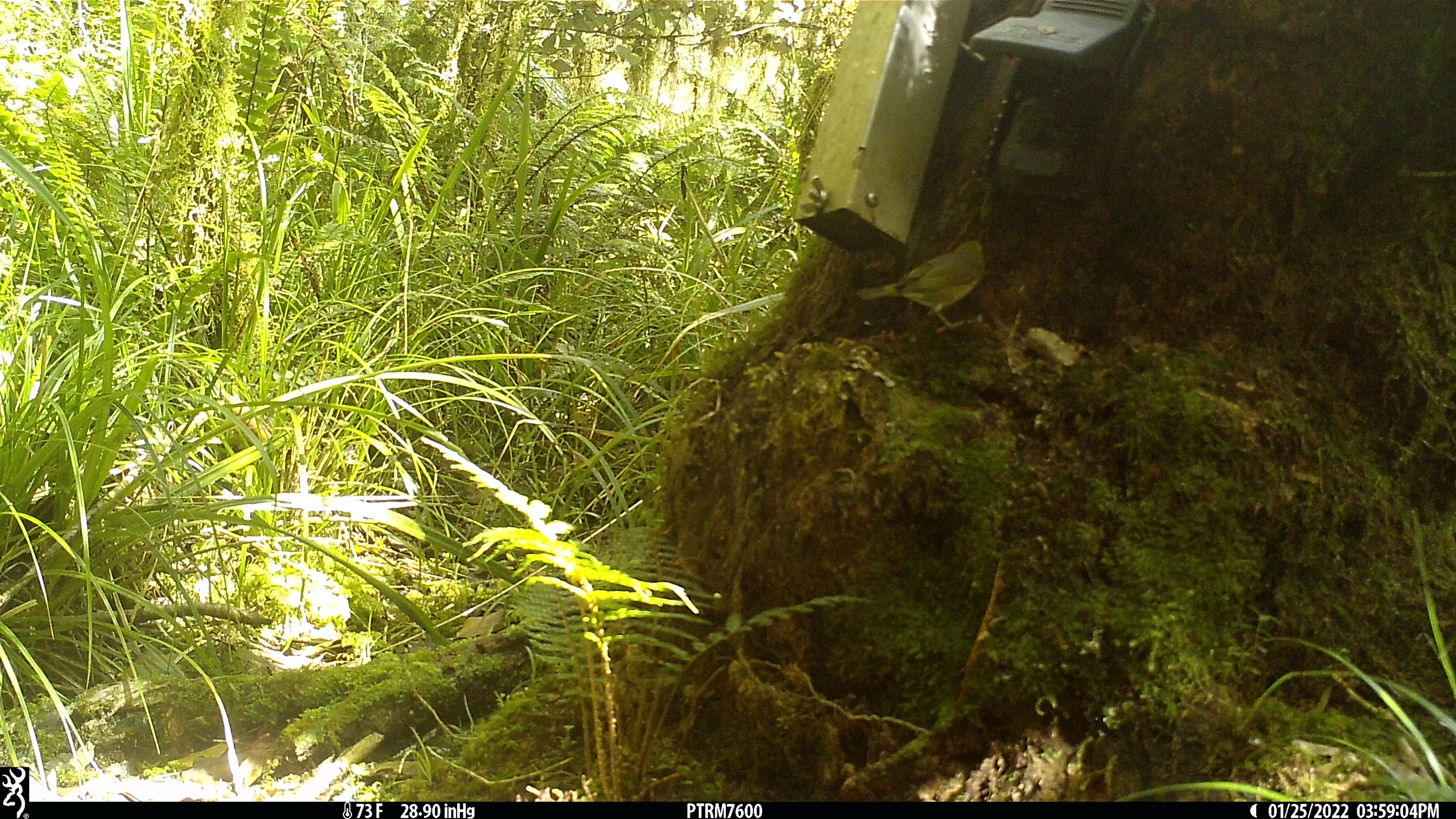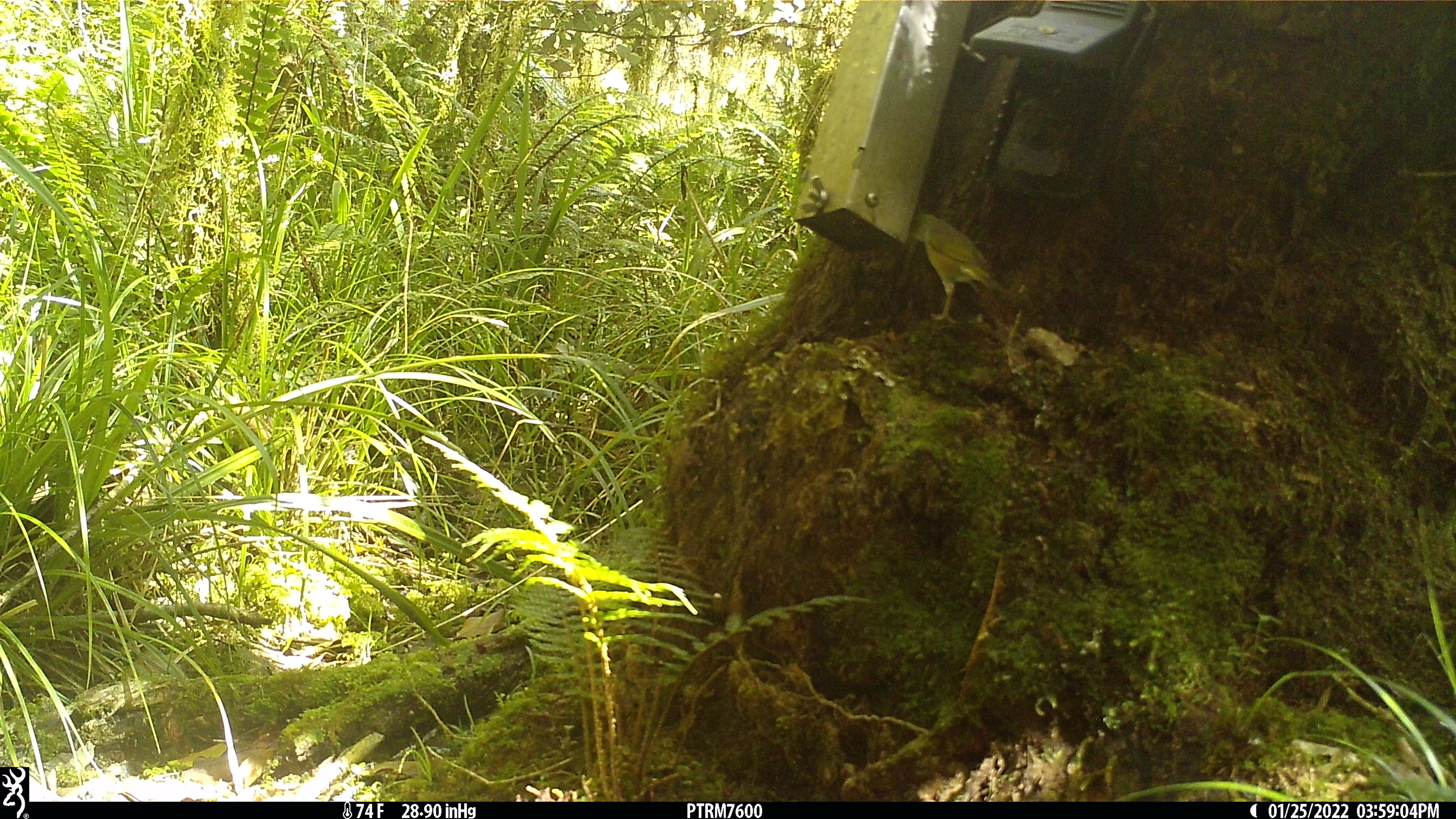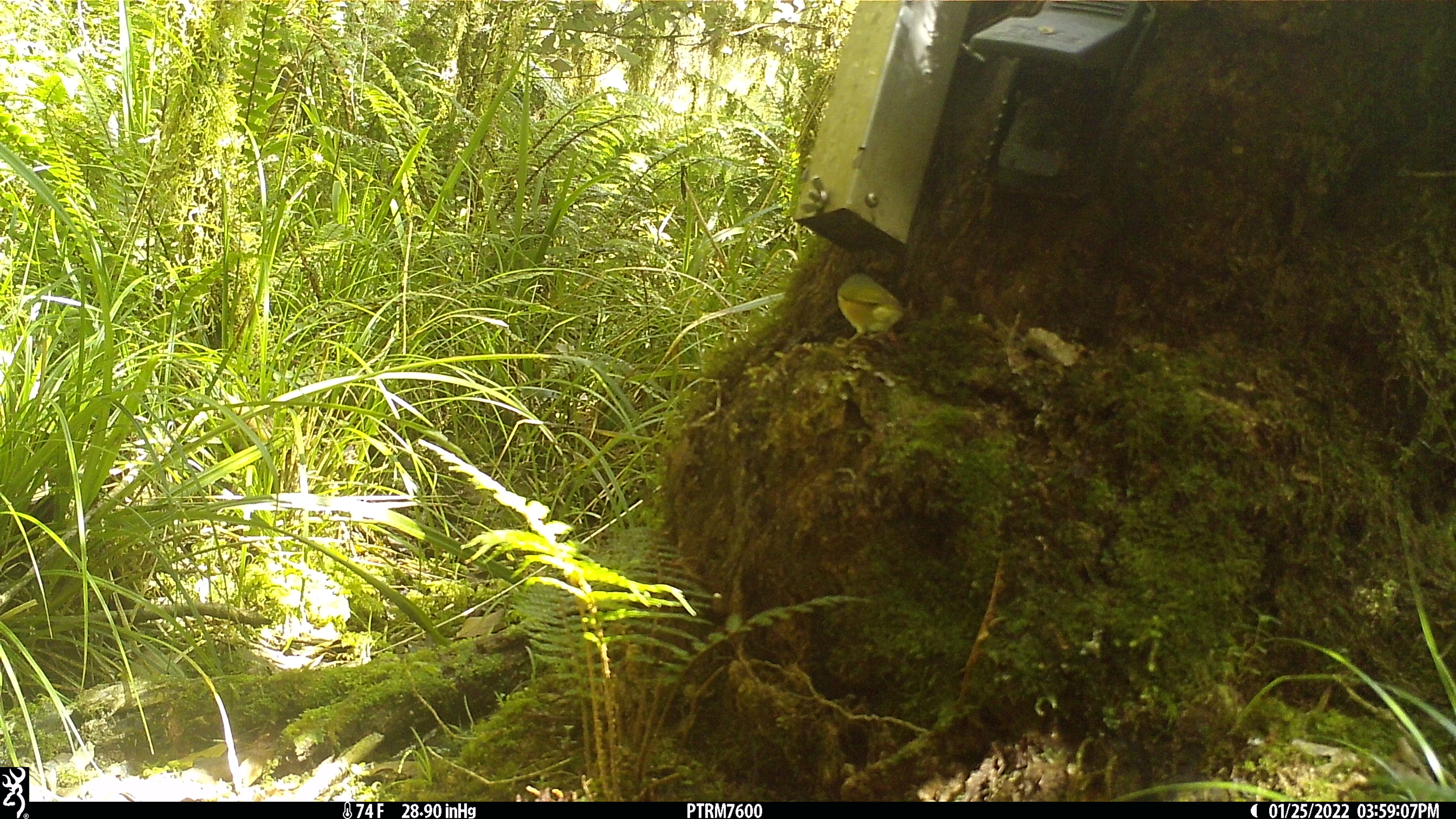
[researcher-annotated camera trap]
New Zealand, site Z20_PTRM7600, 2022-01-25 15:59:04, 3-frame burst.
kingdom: Animalia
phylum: Chordata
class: Aves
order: Passeriformes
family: Zosteropidae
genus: Zosterops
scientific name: Zosterops lateralis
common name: silvereye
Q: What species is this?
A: Silvereye (Zosterops lateralis).